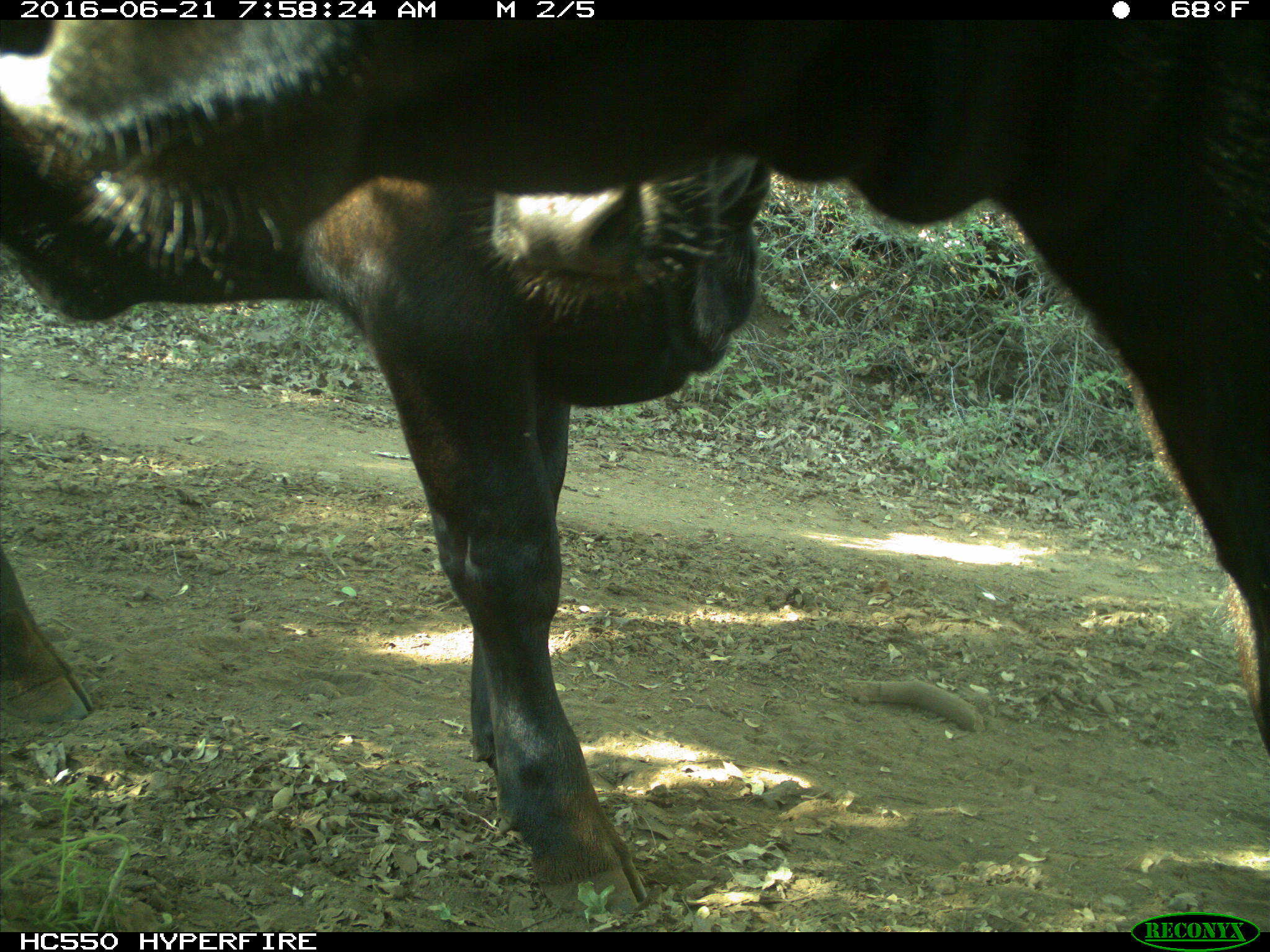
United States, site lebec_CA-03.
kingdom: Animalia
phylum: Chordata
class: Mammalia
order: Artiodactyla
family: Bovidae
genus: Bos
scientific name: Bos taurus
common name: domestic cow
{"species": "Bos taurus (domestic cow)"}